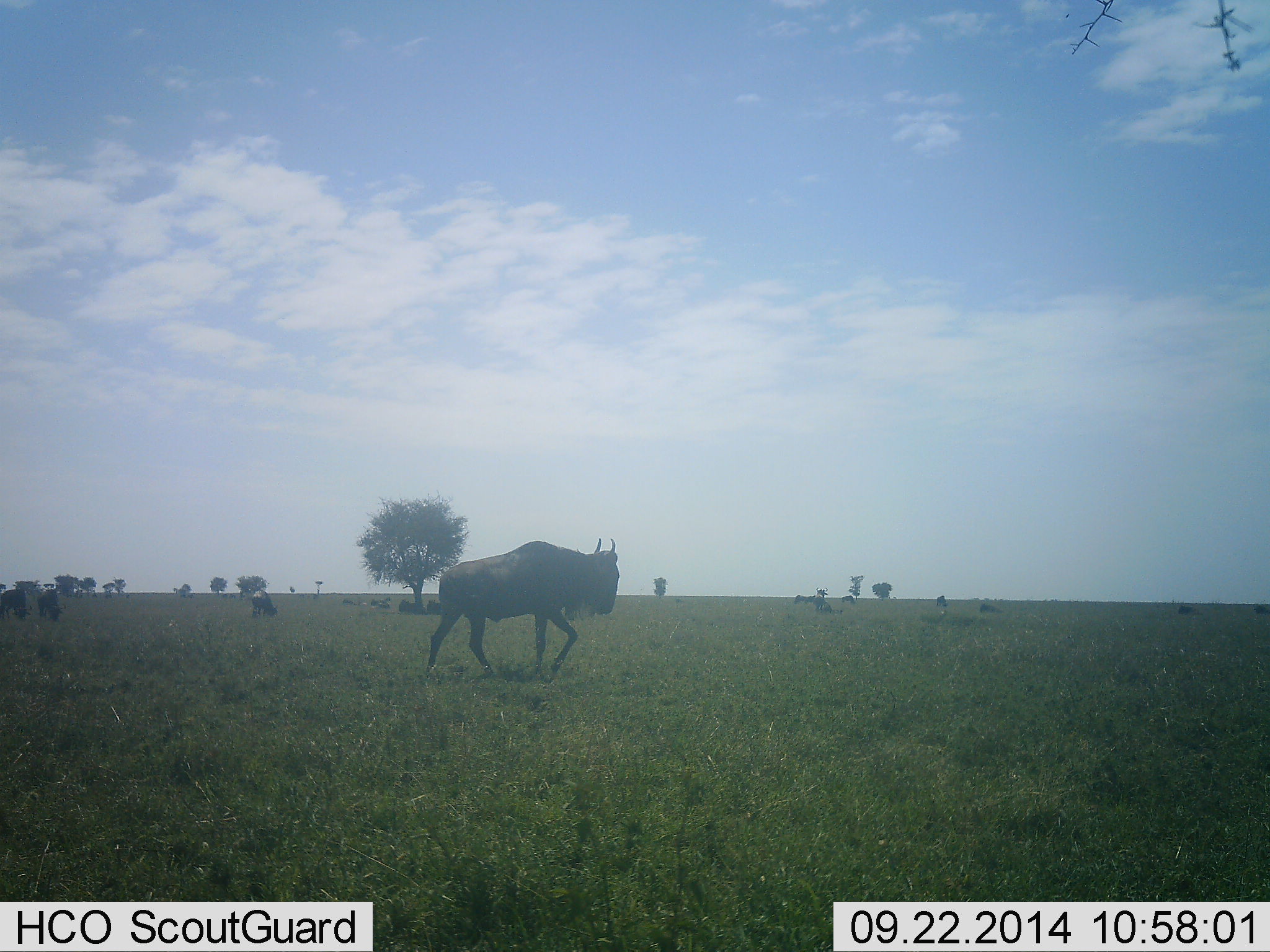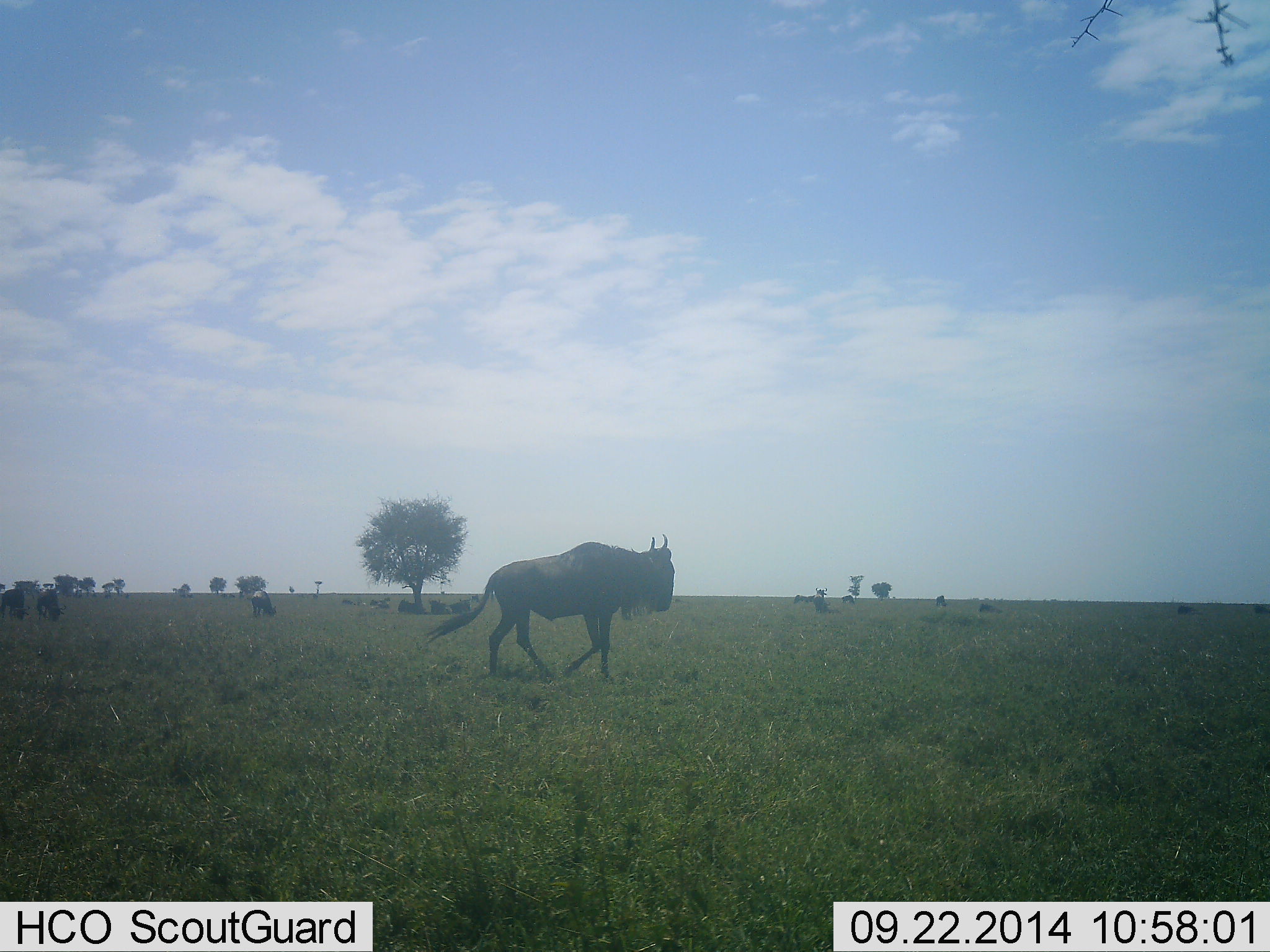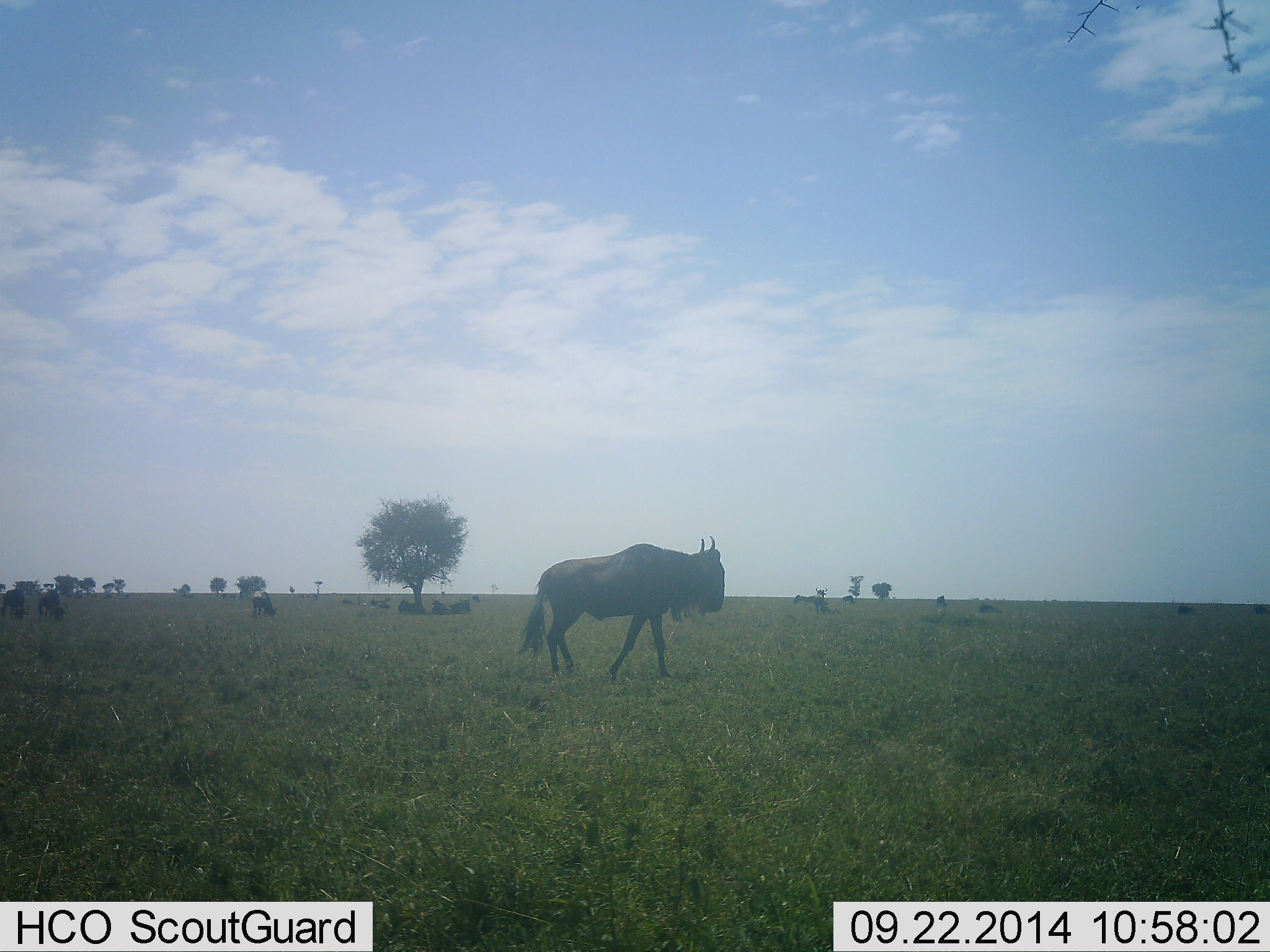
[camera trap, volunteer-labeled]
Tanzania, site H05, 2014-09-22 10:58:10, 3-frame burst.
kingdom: Animalia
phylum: Chordata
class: Mammalia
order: Artiodactyla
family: Bovidae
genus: Connochaetes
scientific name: Connochaetes taurinus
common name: blue wildebeest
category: wildebeest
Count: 10.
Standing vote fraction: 20%.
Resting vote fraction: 40%.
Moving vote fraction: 100%.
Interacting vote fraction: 0%.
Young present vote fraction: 0%.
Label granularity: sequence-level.